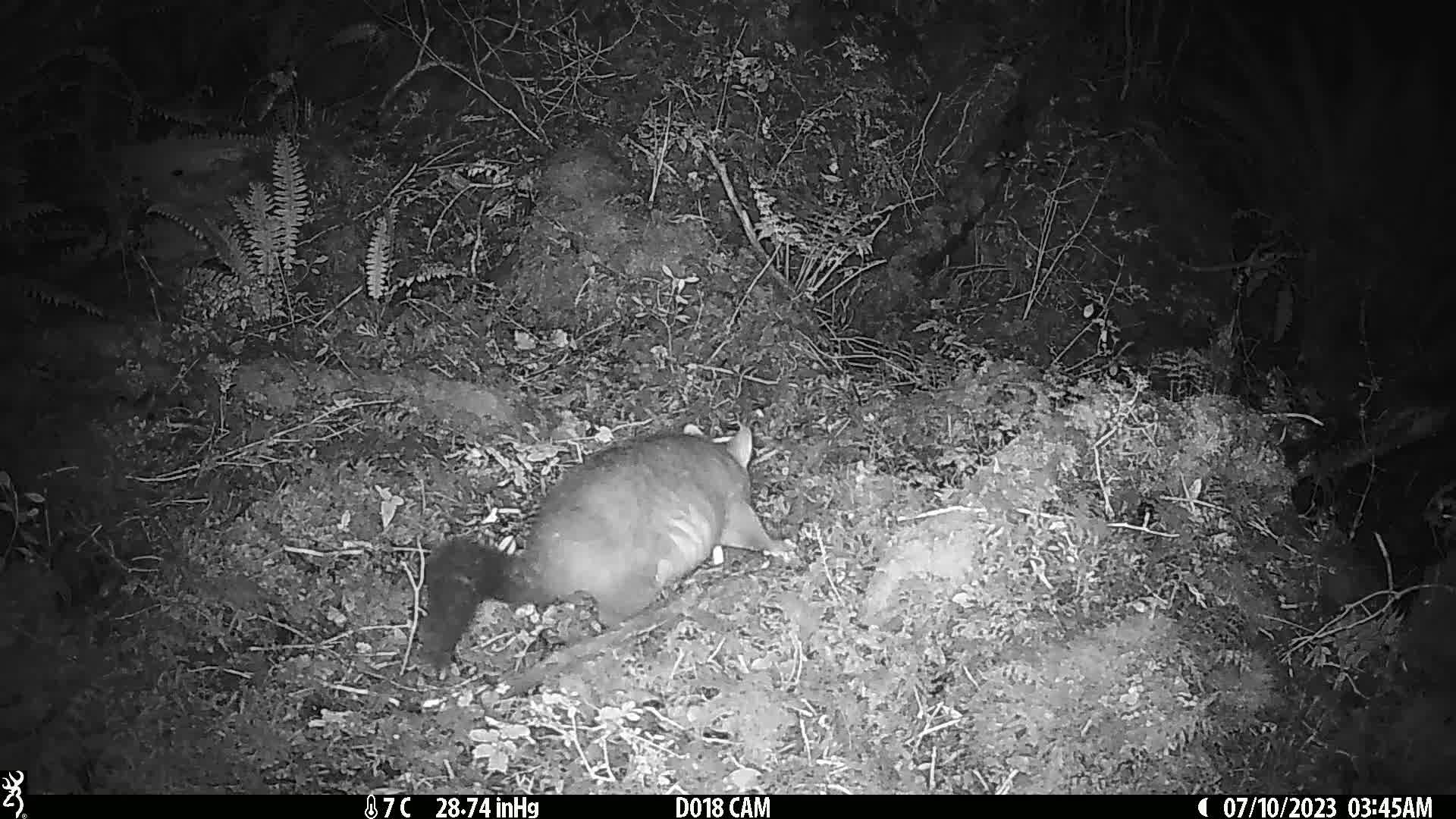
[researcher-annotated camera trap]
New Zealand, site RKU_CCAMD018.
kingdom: Animalia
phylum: Chordata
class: Mammalia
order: Diprotodontia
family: Phalangeridae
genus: Trichosurus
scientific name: Trichosurus vulpecula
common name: common brushtail possum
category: possum